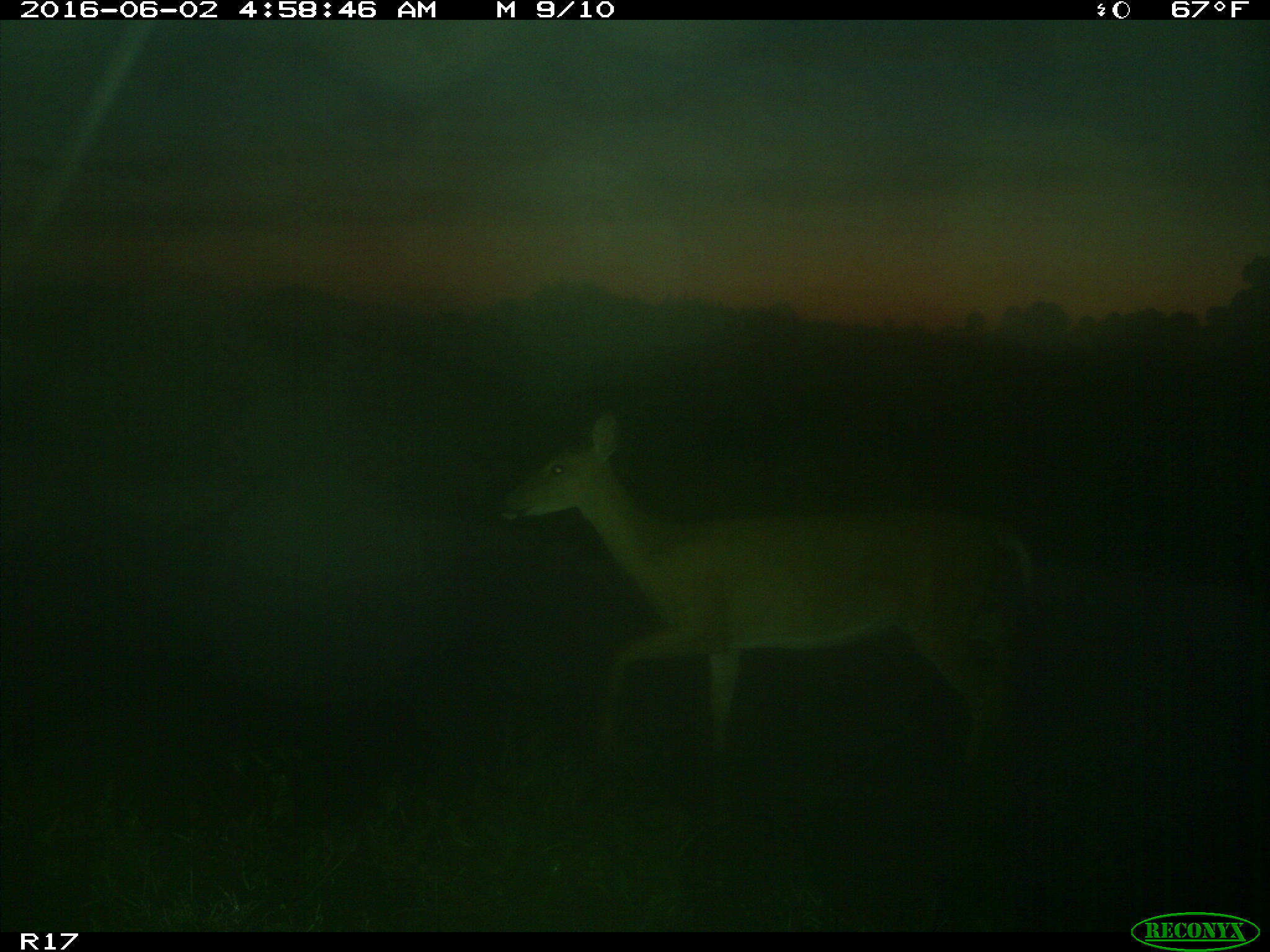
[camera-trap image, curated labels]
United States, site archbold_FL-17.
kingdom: Animalia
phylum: Chordata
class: Mammalia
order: Artiodactyla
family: Cervidae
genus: Odocoileus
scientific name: Odocoileus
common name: deer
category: unidentified deer